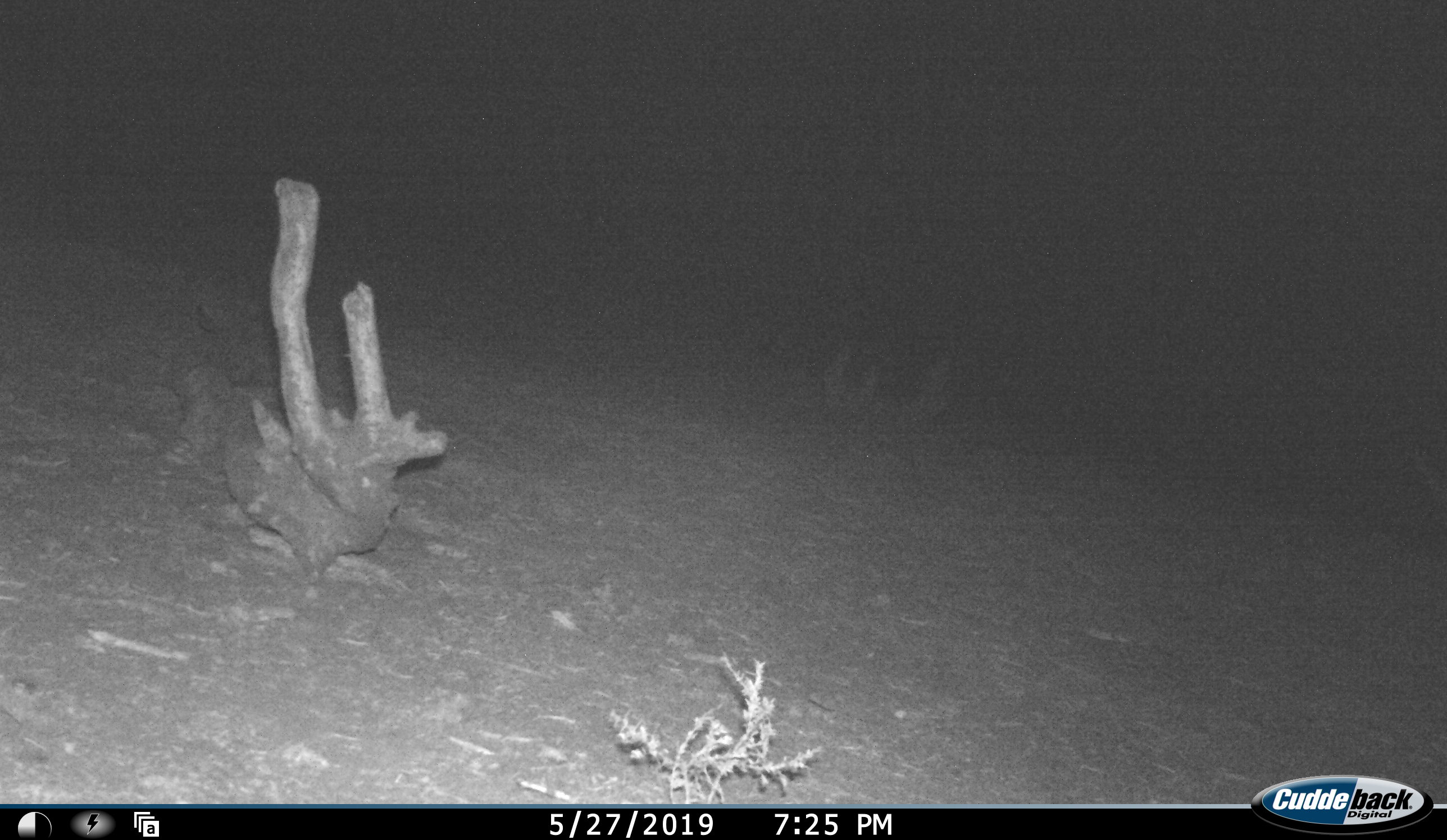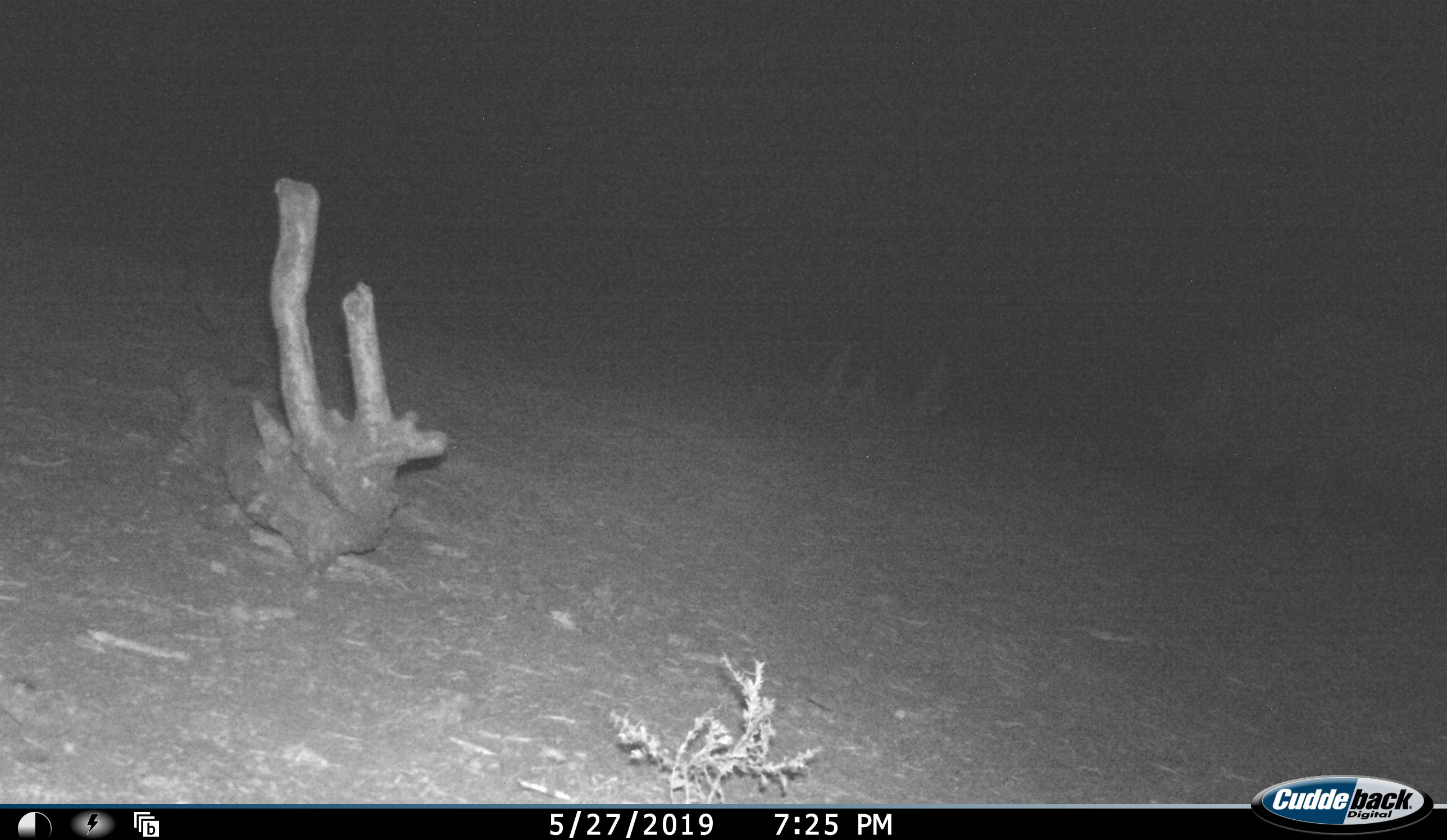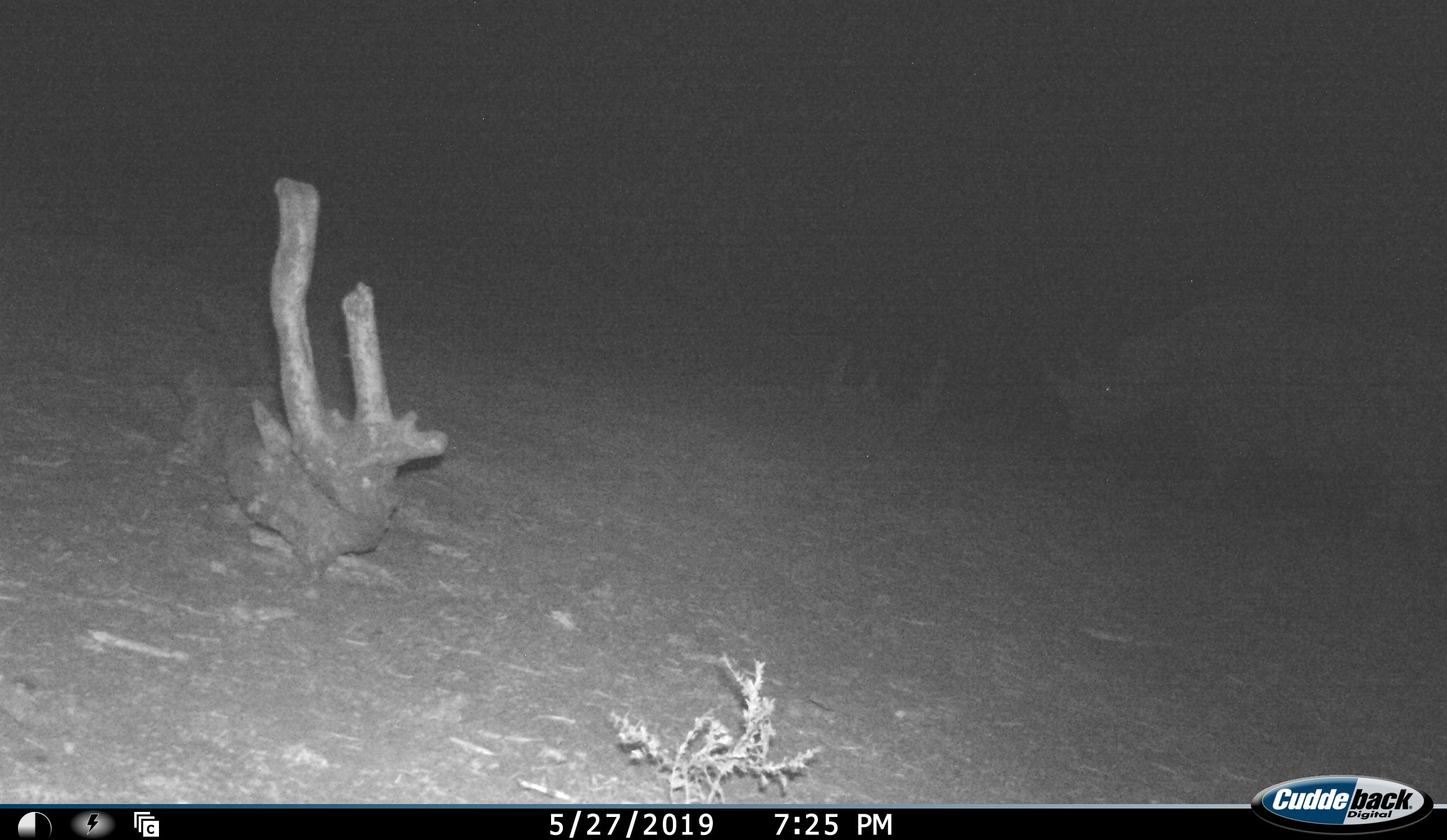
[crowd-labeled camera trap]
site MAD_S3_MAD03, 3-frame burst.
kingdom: Animalia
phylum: Chordata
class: Mammalia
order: Perissodactyla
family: Rhinocerotidae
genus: Ceratotherium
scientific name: Ceratotherium simum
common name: white rhinoceros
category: rhinoceroswhite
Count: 1.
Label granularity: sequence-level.